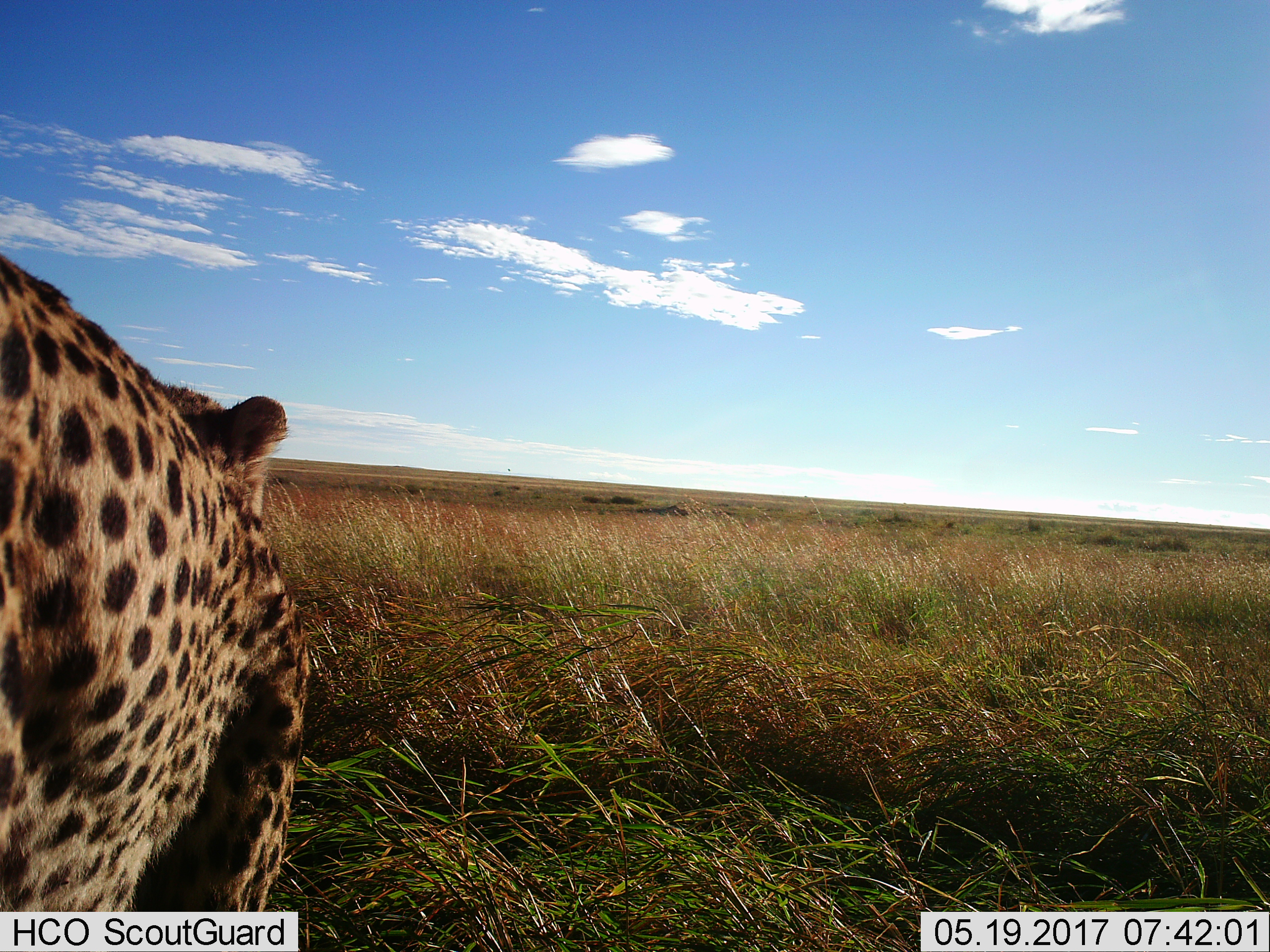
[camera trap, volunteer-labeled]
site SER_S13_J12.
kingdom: Animalia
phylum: Chordata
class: Mammalia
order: Carnivora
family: Felidae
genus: Acinonyx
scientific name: Acinonyx jubatus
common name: cheetah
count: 1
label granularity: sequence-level